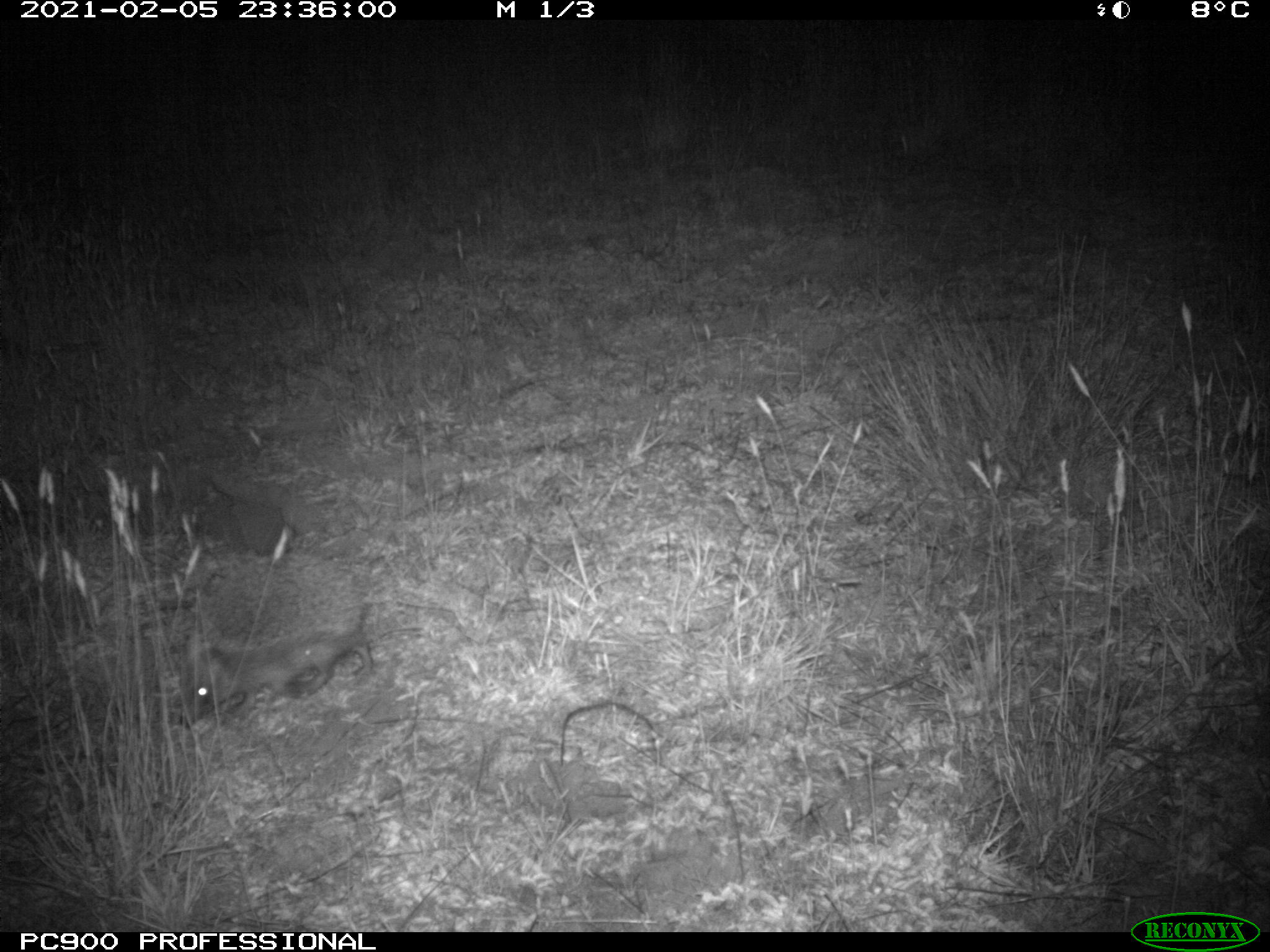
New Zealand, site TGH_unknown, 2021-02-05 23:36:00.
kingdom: Animalia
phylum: Chordata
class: Mammalia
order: Eulipotyphla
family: Erinaceidae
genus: Erinaceus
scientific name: Erinaceus europaeus europaeus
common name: european hedgehog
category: hedgehog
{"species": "hedgehog (european hedgehog) (Erinaceus europaeus europaeus)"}